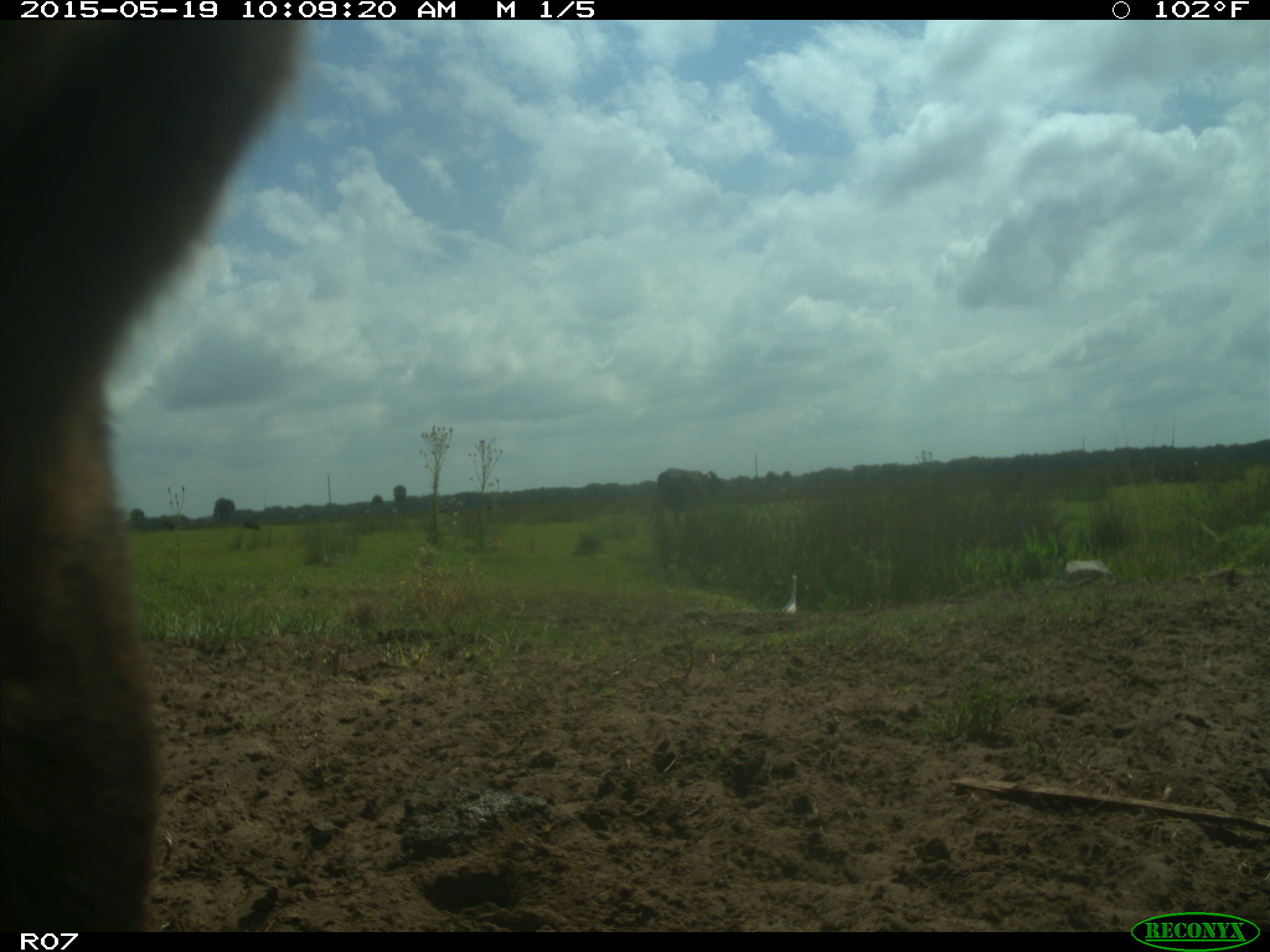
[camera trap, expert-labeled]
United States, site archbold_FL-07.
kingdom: Animalia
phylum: Chordata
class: Mammalia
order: Artiodactyla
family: Bovidae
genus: Bos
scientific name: Bos taurus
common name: domestic cow